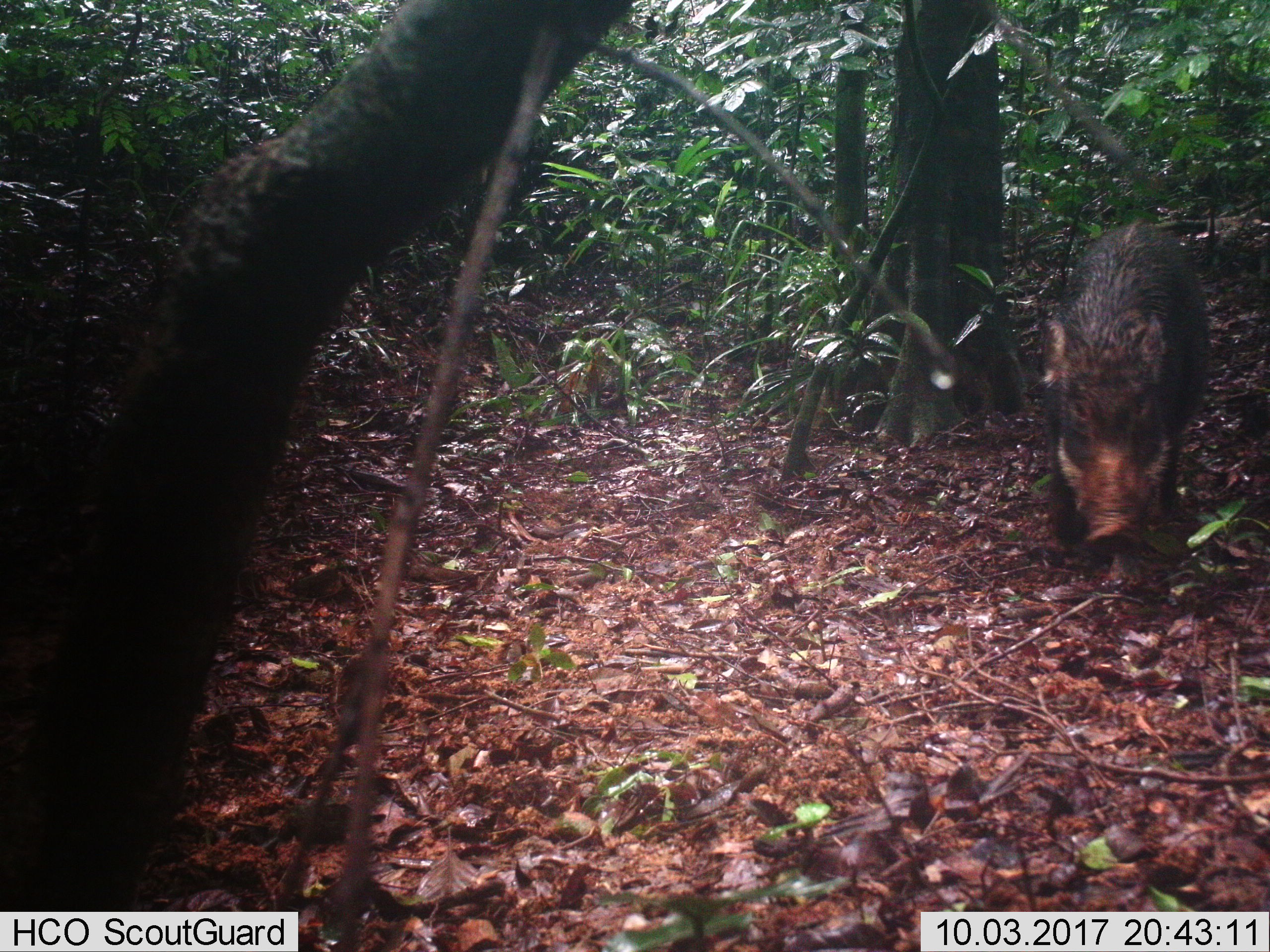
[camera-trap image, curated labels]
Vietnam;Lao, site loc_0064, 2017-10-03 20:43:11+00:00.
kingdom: Animalia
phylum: Chordata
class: Mammalia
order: Artiodactyla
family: Suidae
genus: Sus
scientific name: Sus scrofa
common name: eurasian wild pig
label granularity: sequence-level